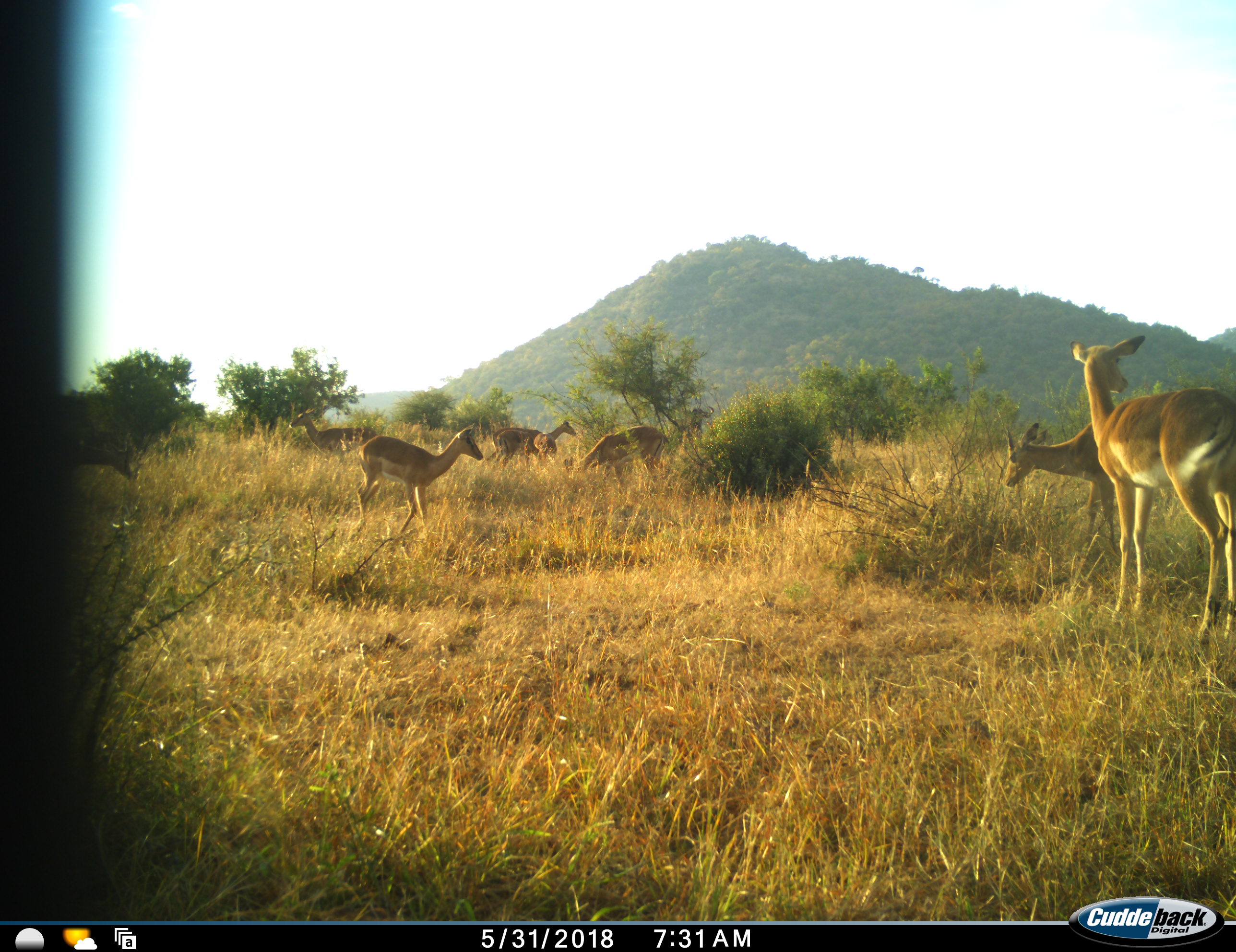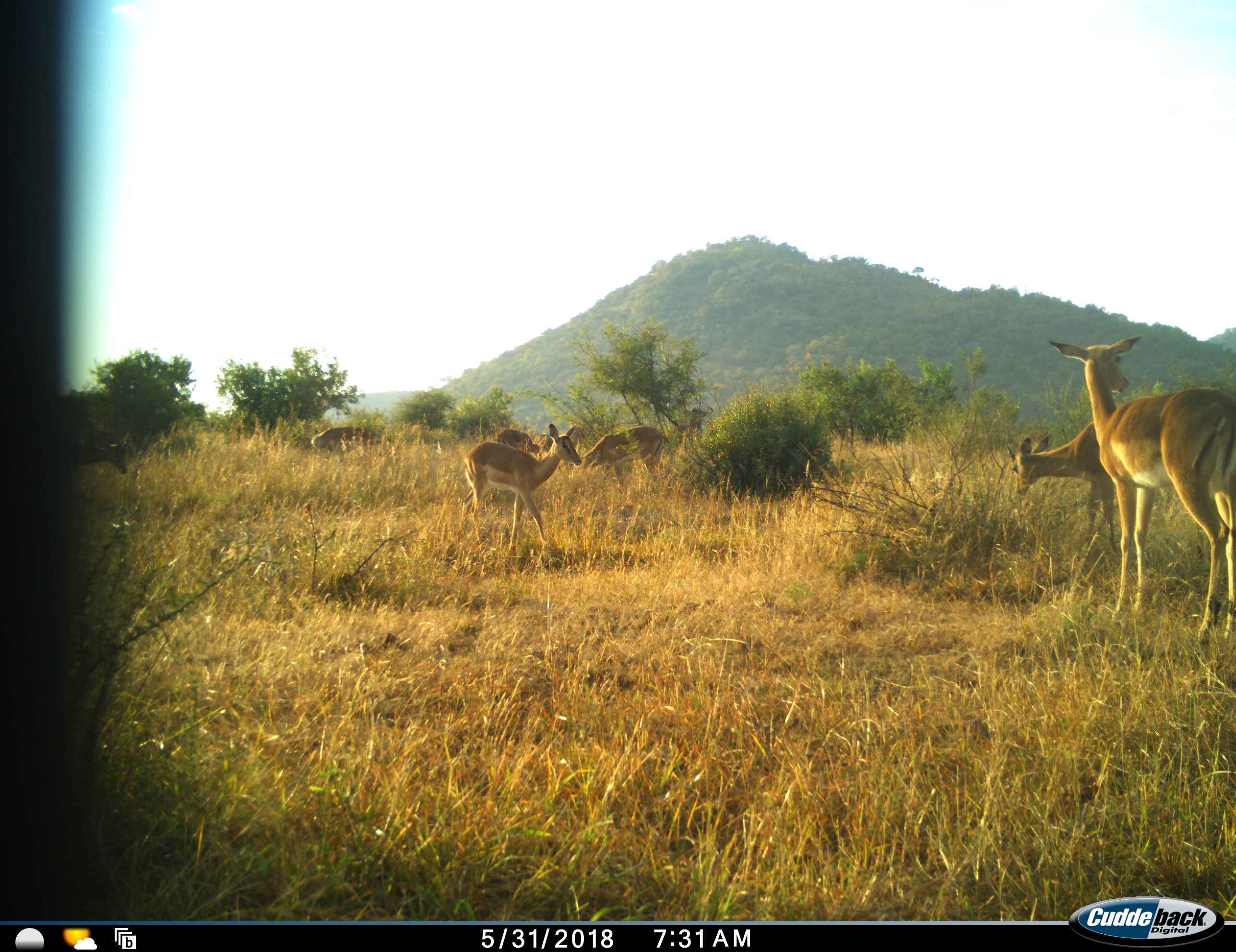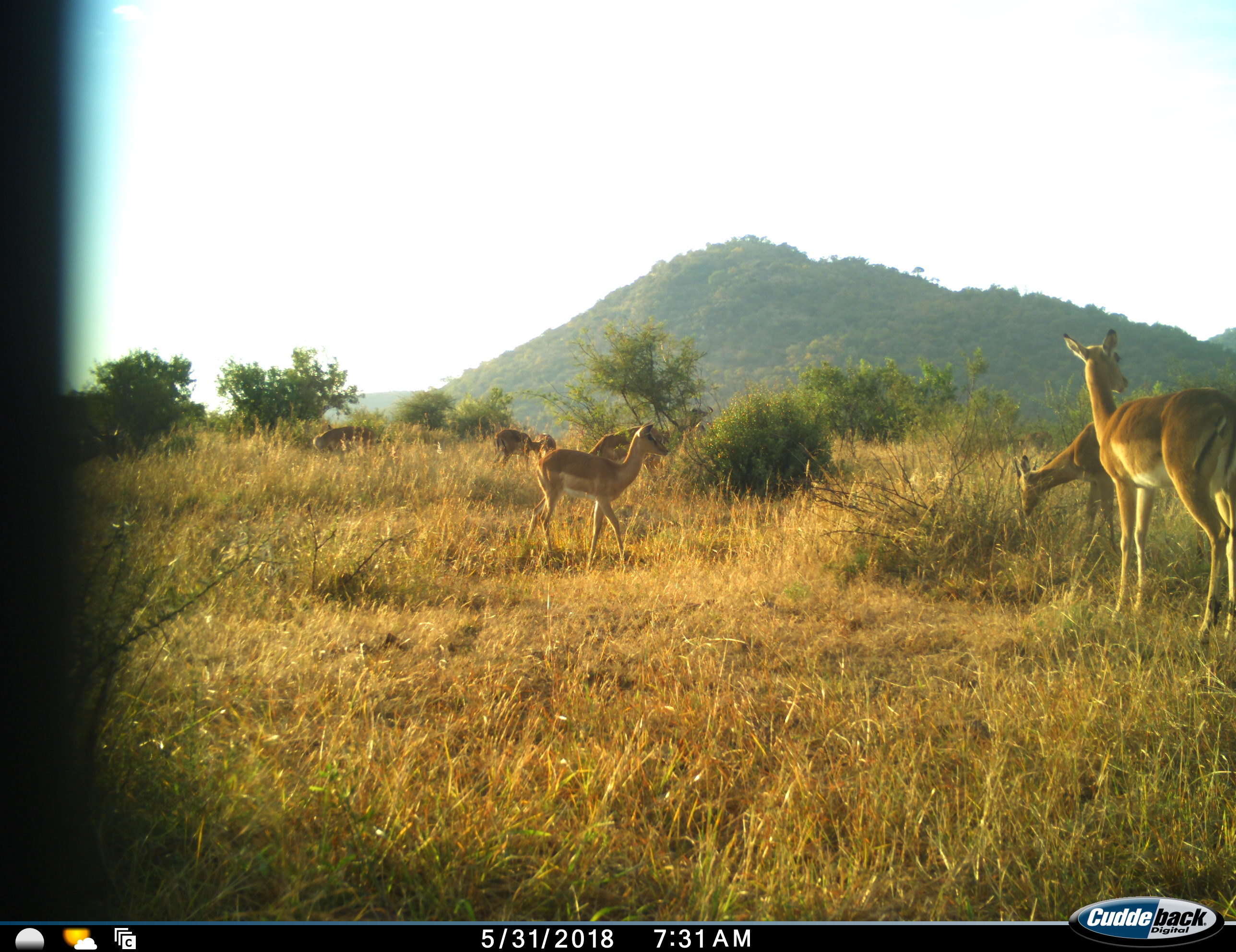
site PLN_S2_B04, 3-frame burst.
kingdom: Animalia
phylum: Chordata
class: Mammalia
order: Artiodactyla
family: Bovidae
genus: Aepyceros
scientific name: Aepyceros melampus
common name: impala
Impala (Aepyceros melampus), count 7. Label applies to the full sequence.